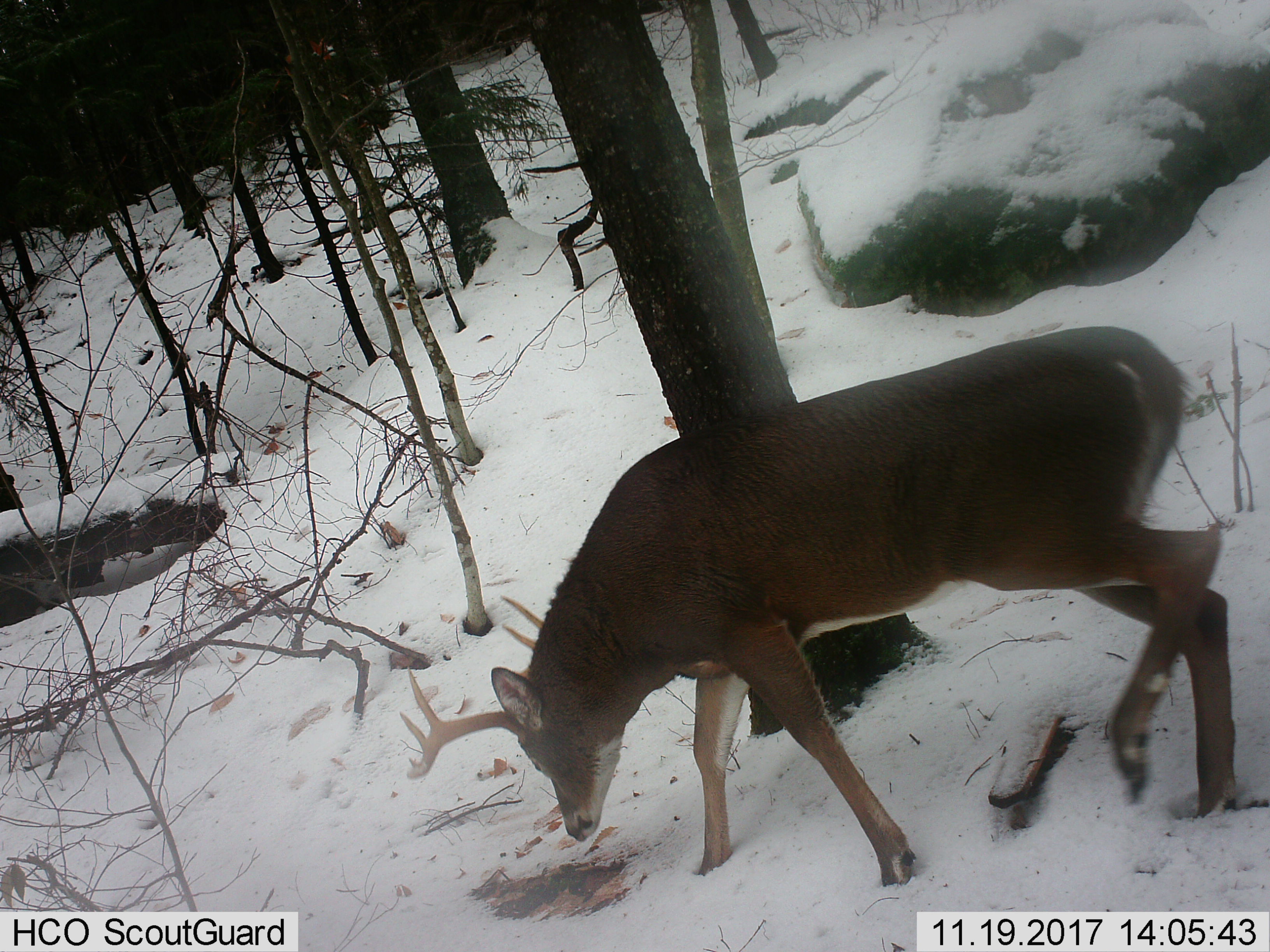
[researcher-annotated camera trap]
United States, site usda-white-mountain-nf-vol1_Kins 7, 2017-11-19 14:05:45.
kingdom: Animalia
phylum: Chordata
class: Mammalia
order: Artiodactyla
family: Cervidae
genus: Odocoileus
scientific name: Odocoileus virginianus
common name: white-tailed deer